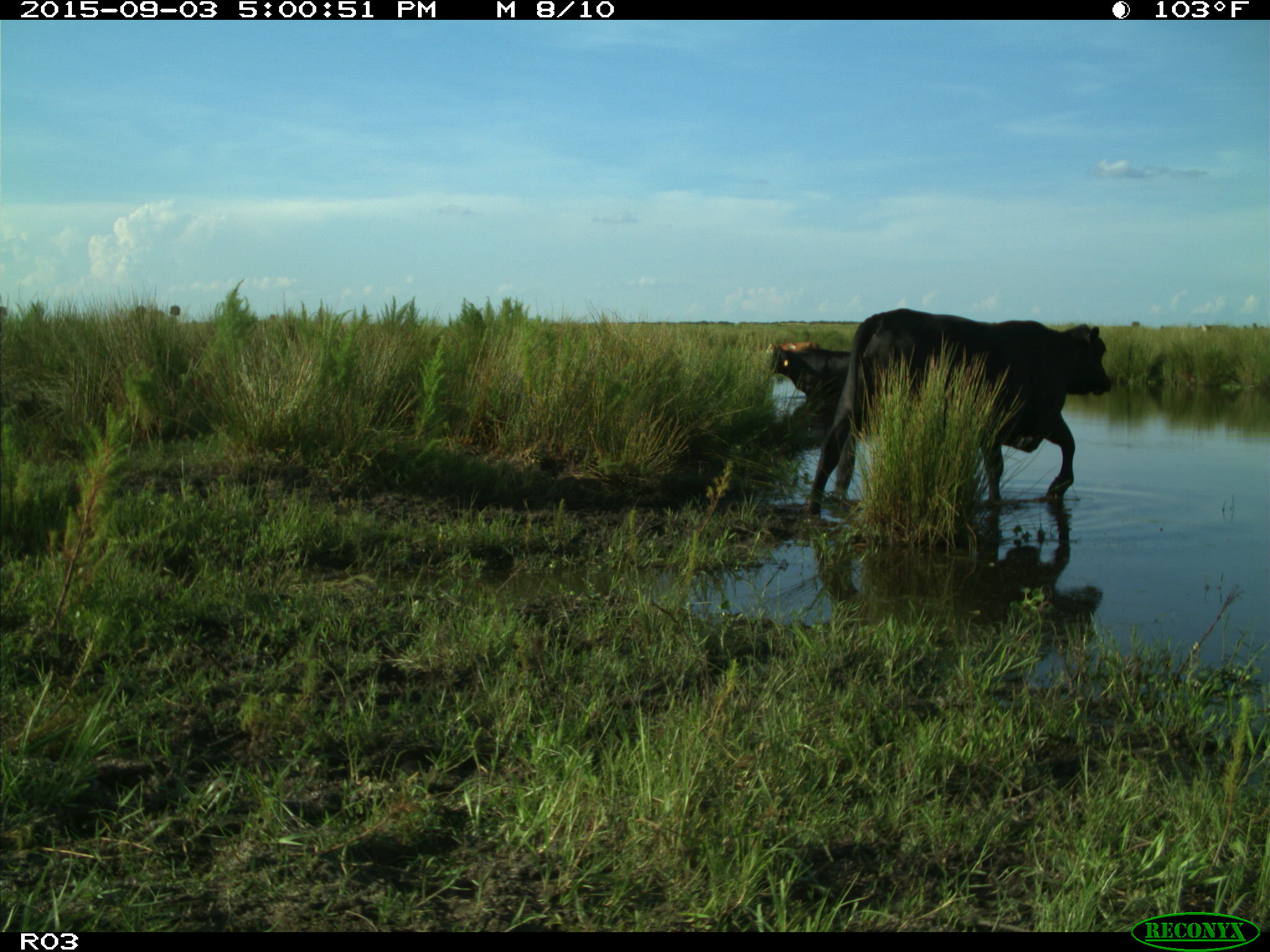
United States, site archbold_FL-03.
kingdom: Animalia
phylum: Chordata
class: Mammalia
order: Artiodactyla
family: Bovidae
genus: Bos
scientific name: Bos taurus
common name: domestic cow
Bos taurus (domestic cow).